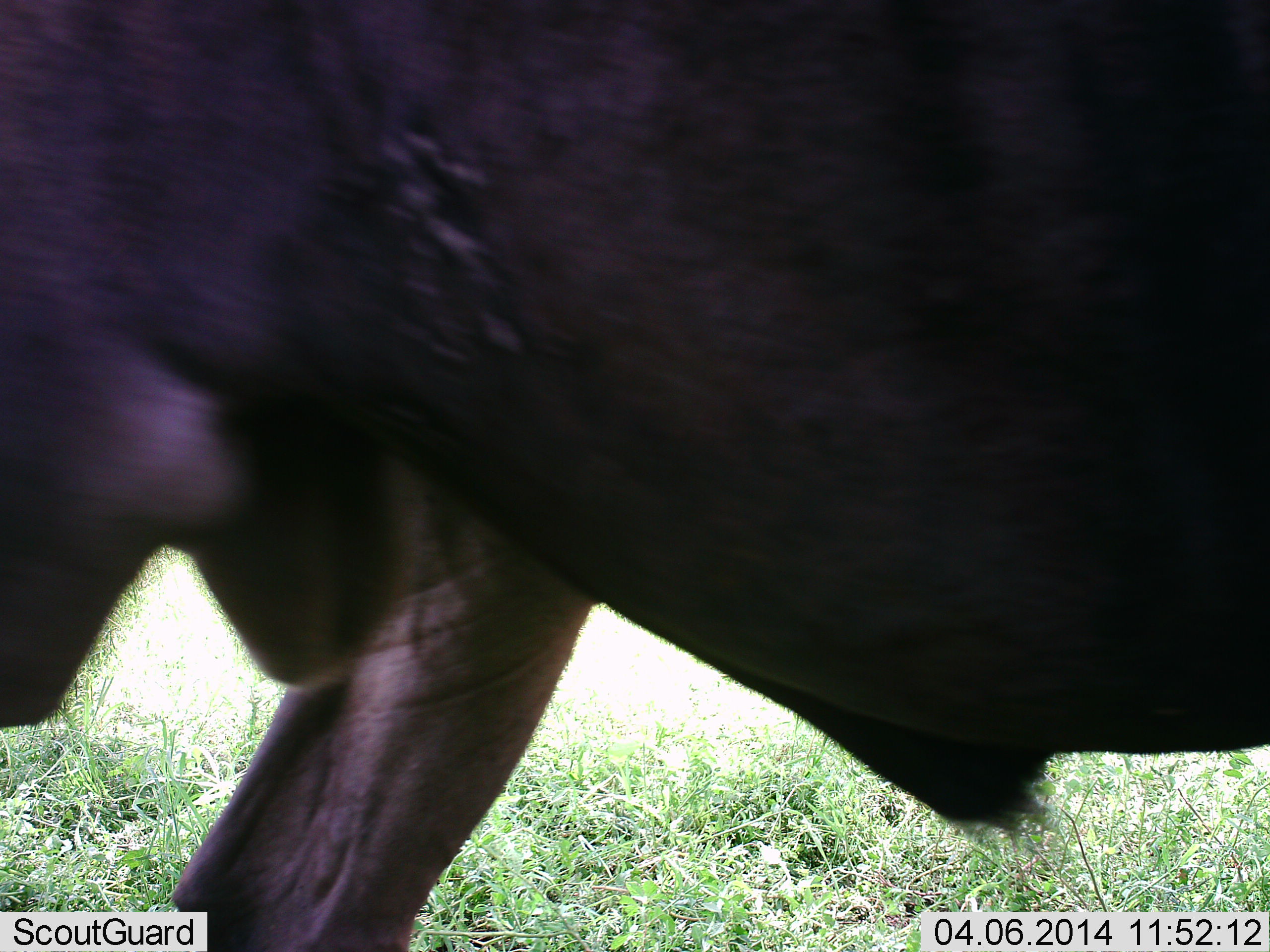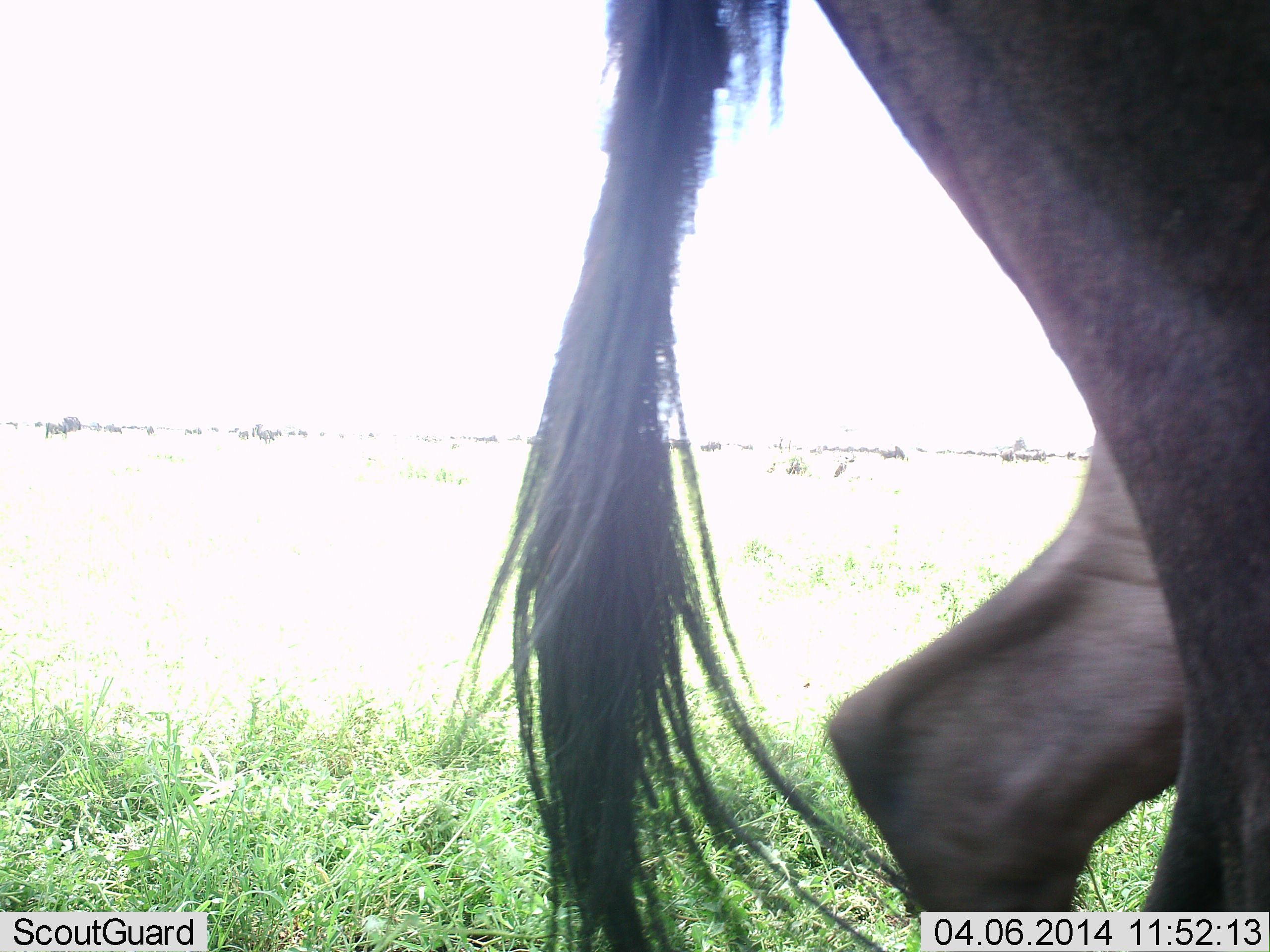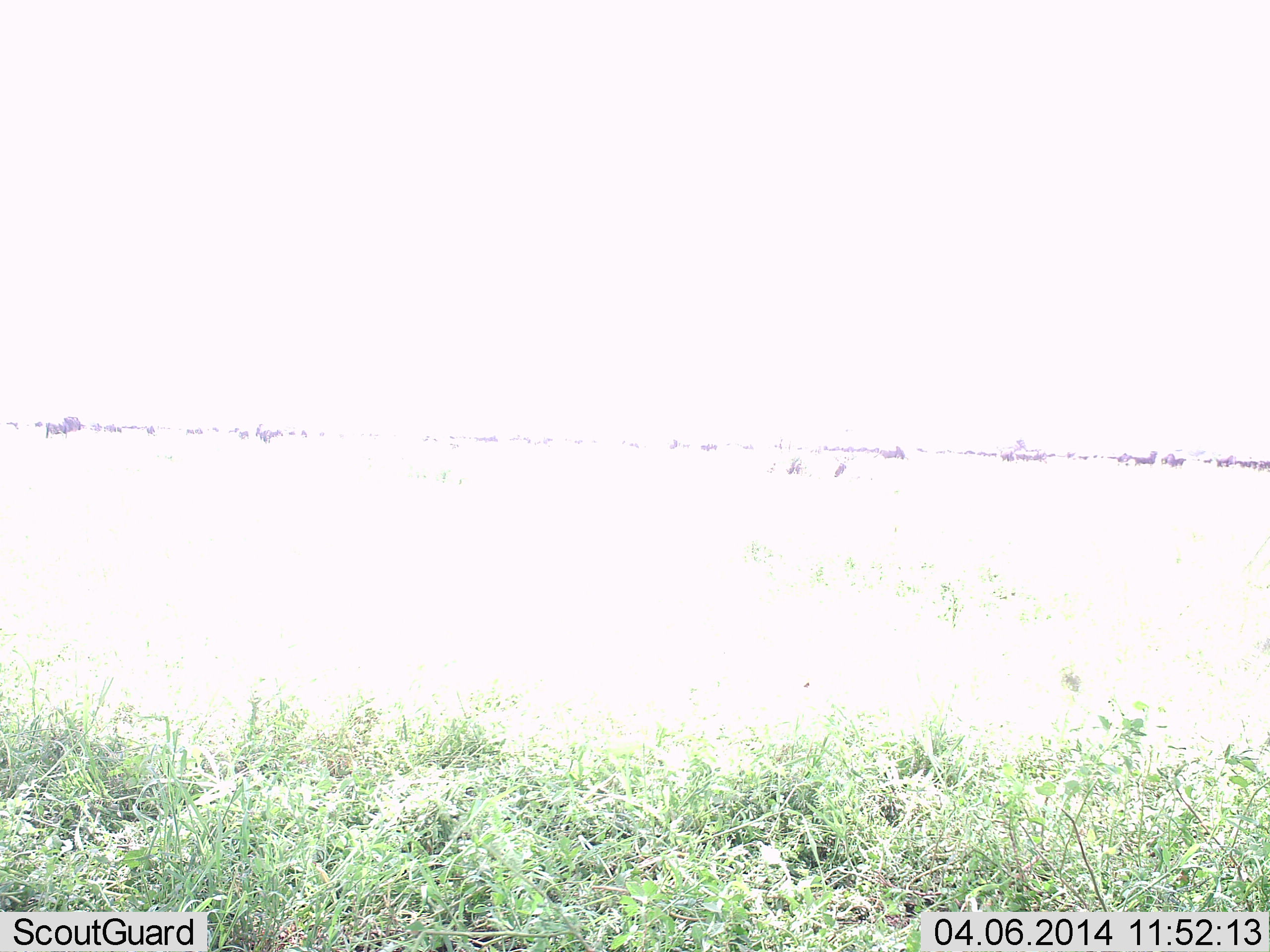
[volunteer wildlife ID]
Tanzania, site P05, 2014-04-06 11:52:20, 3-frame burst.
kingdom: Animalia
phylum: Chordata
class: Mammalia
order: Artiodactyla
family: Bovidae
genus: Connochaetes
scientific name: Connochaetes taurinus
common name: blue wildebeest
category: wildebeest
Wildebeest (blue wildebeest) (Connochaetes taurinus), count 1. Behavior (volunteer vote fractions): standing 10%, resting 0%, moving 100%, interacting 0%. Young present (vote fraction): 0%. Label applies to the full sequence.